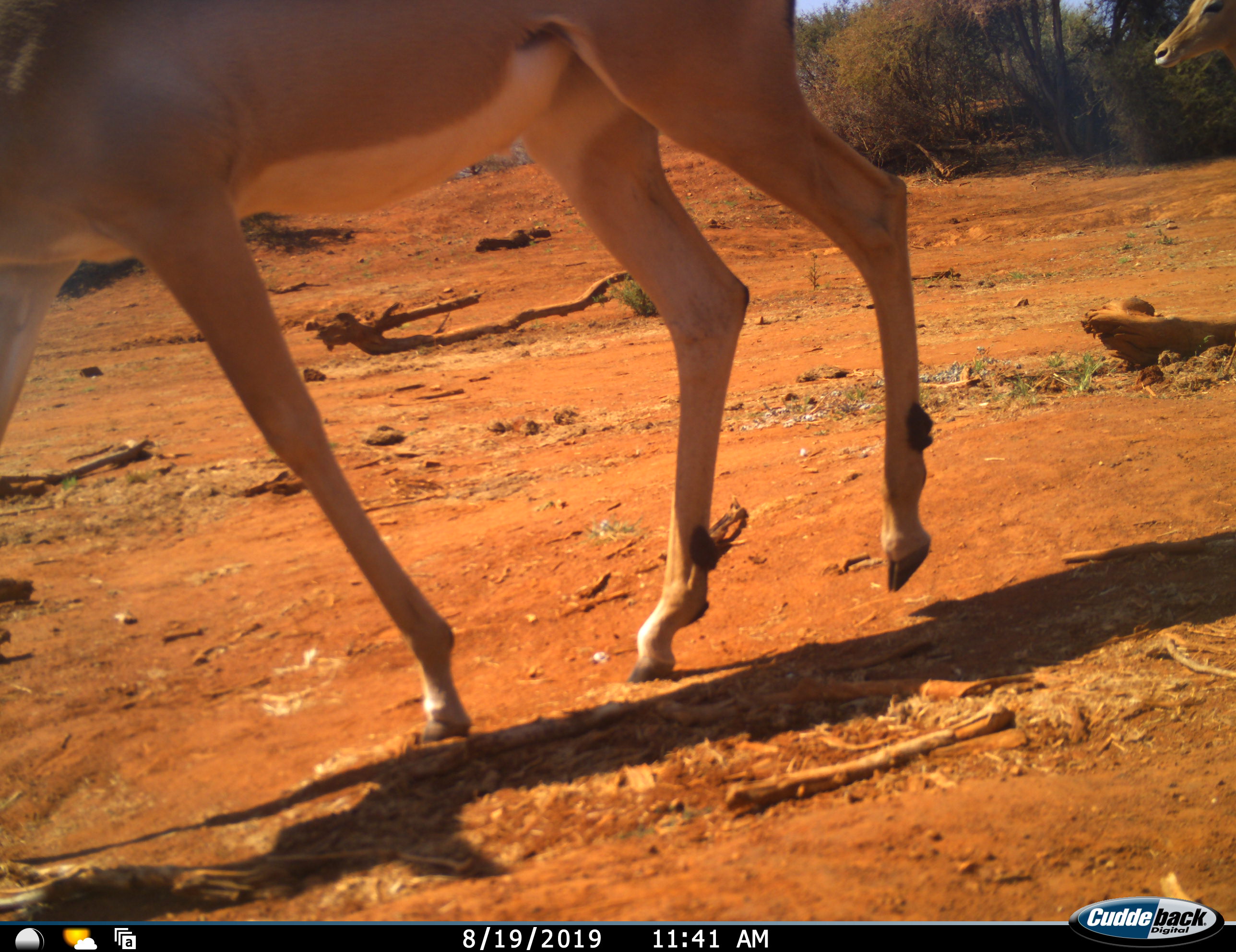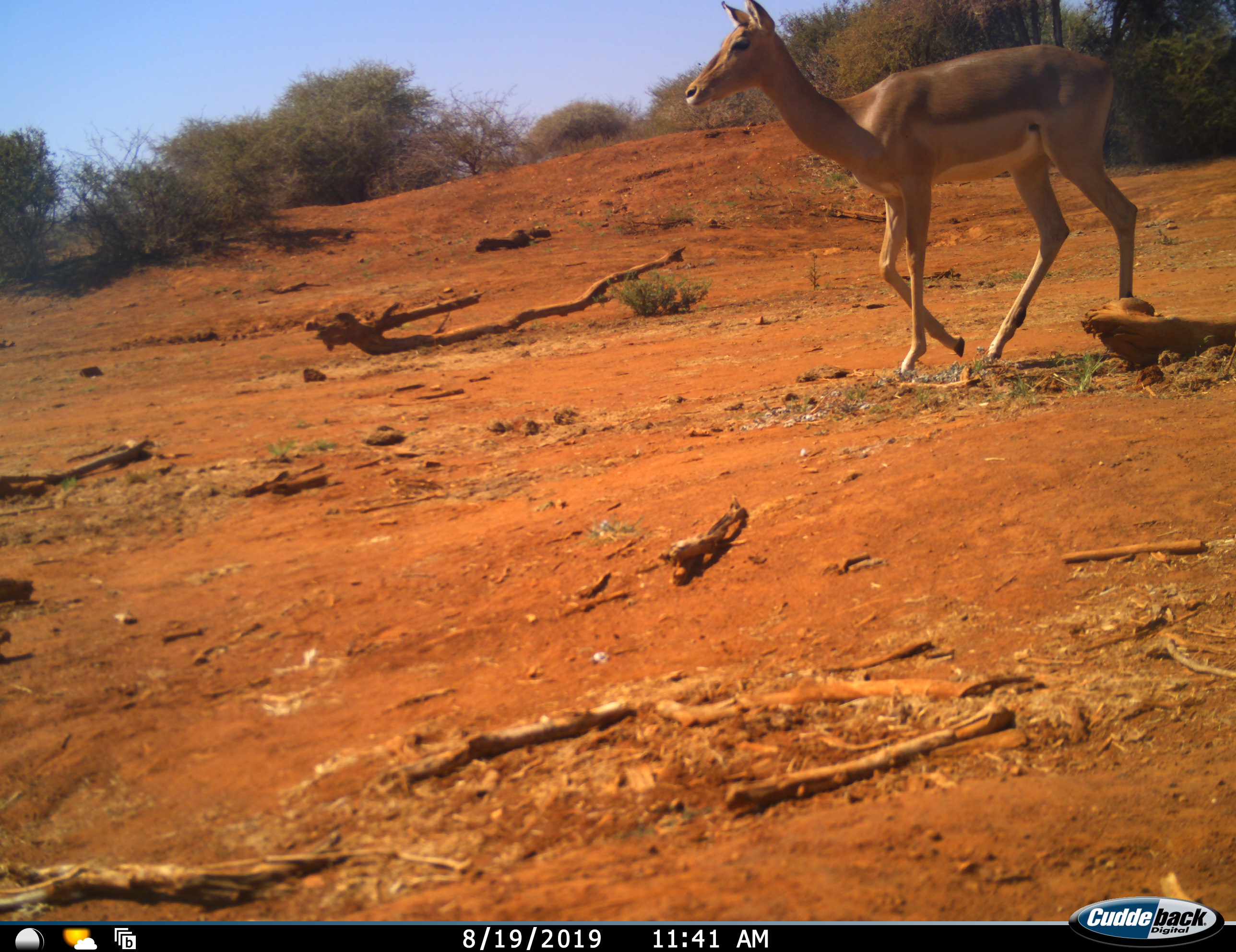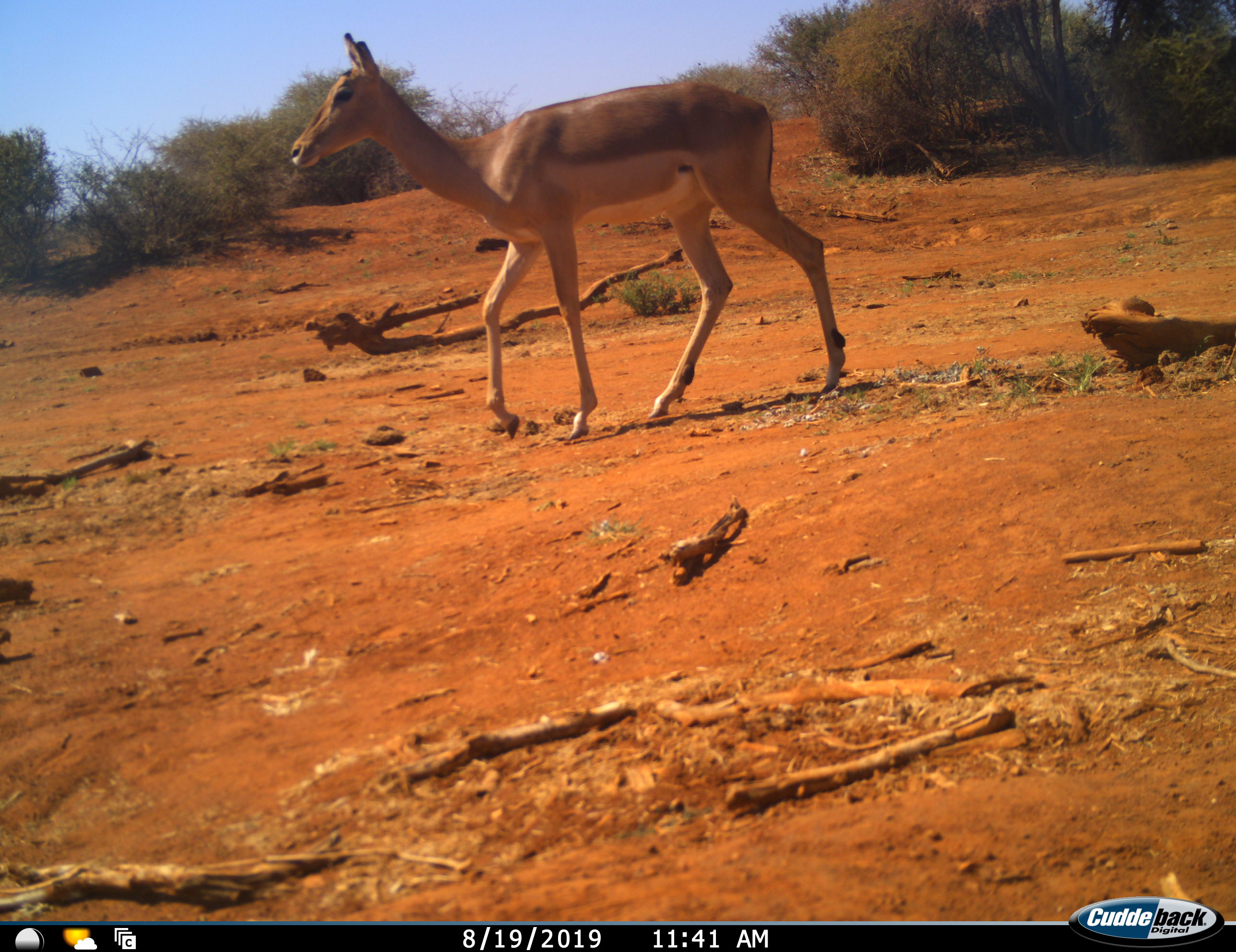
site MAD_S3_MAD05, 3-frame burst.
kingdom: Animalia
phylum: Chordata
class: Mammalia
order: Artiodactyla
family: Bovidae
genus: Aepyceros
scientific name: Aepyceros melampus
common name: impala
Impala (Aepyceros melampus), count 2. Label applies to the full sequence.